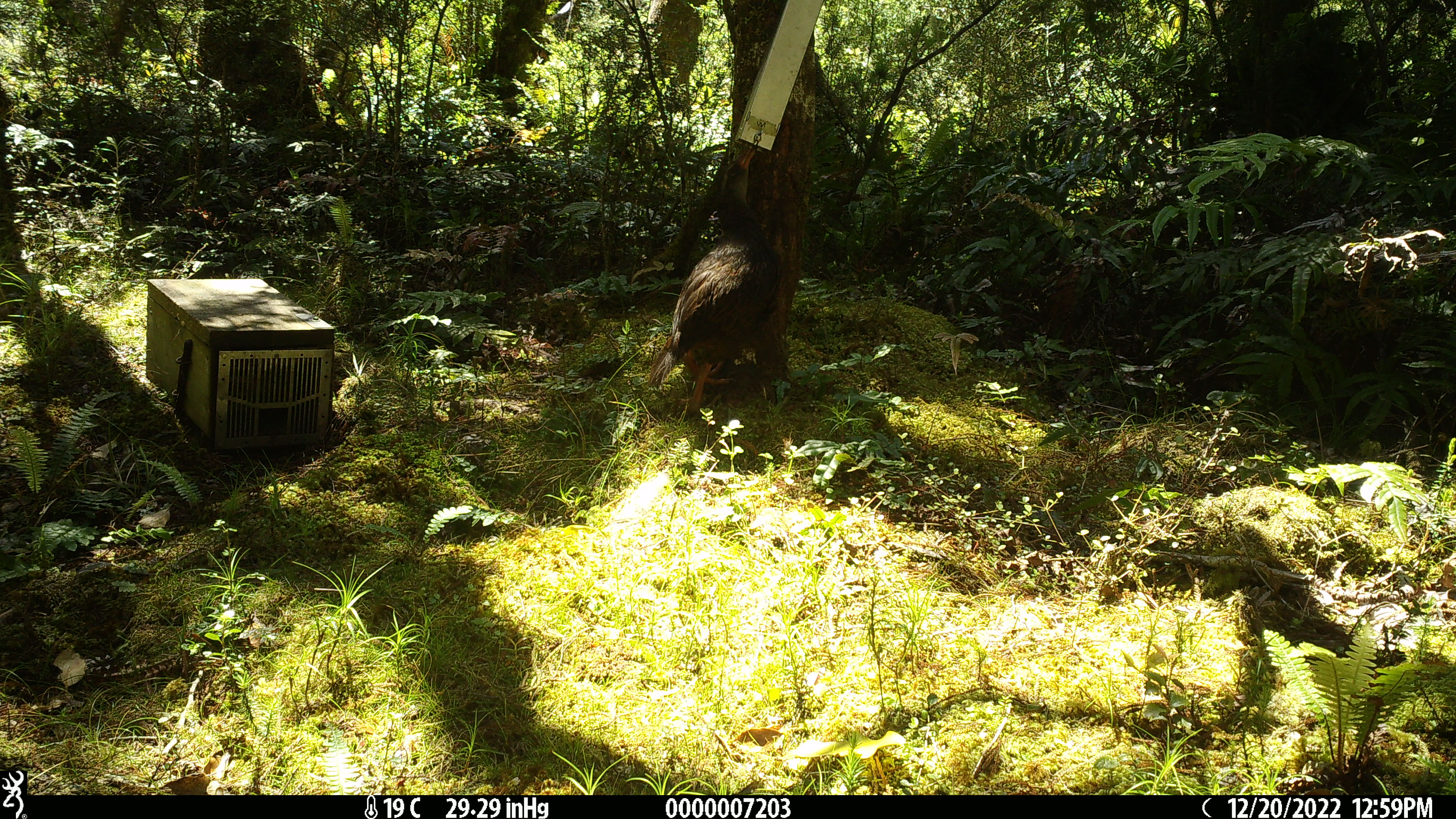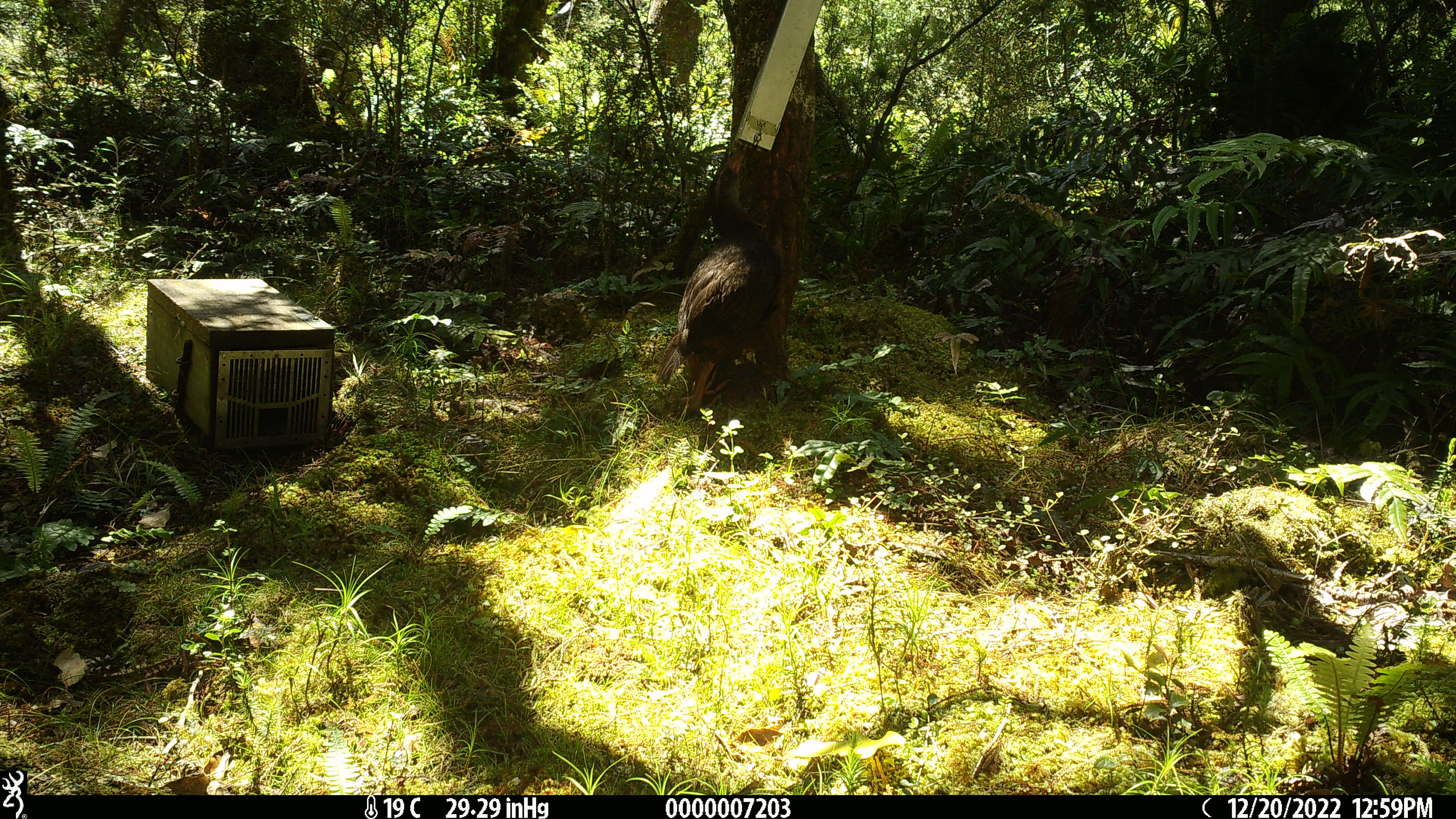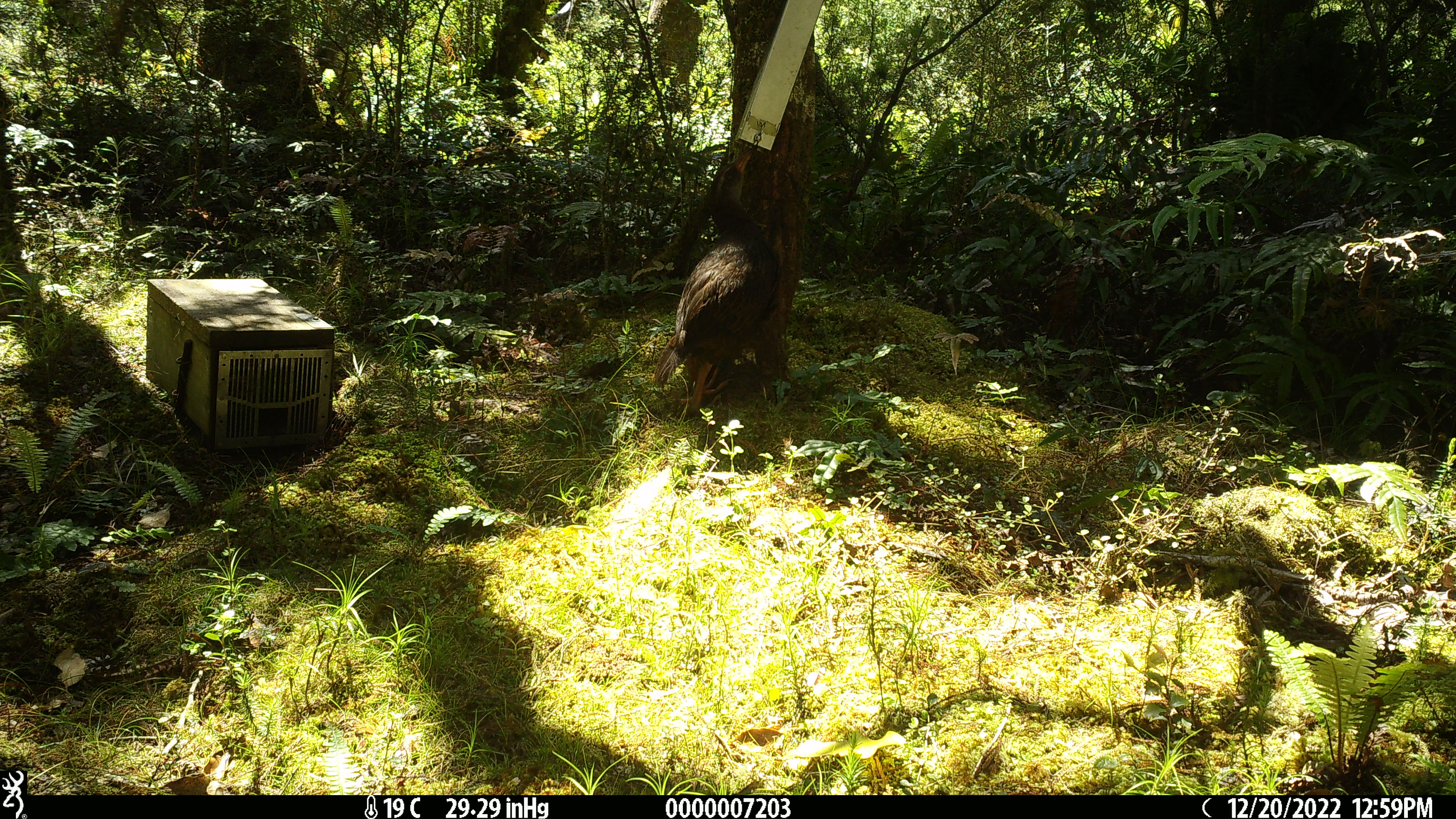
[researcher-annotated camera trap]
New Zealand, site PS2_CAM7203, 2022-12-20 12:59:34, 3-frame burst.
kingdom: Animalia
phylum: Chordata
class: Aves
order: Gruiformes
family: Rallidae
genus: Gallirallus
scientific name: Gallirallus australis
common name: weka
Weka (Gallirallus australis).